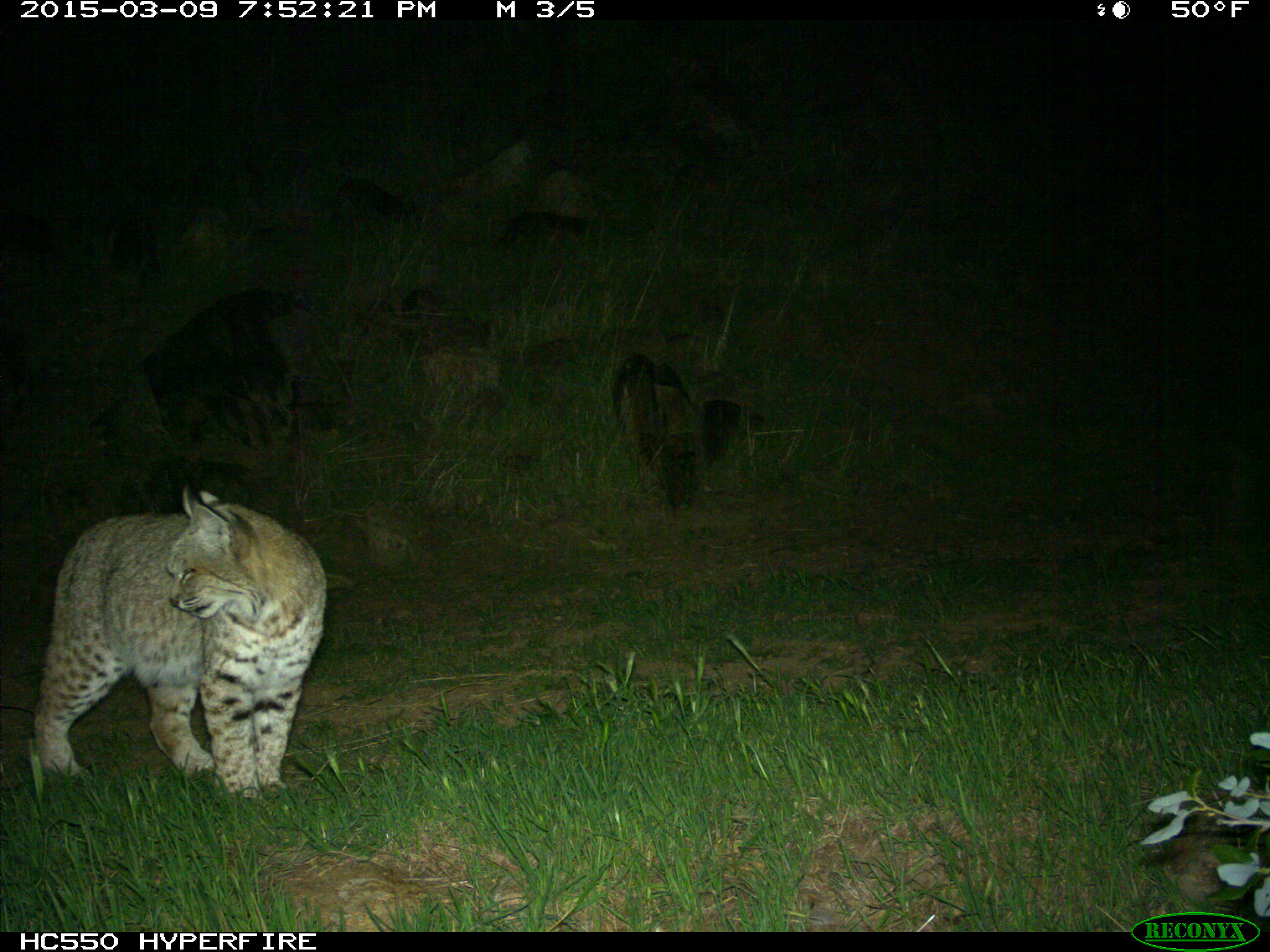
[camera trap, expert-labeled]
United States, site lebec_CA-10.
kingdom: Animalia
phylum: Chordata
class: Mammalia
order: Carnivora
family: Felidae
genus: Lynx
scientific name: Lynx rufus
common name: bobcat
Lynx rufus (bobcat).